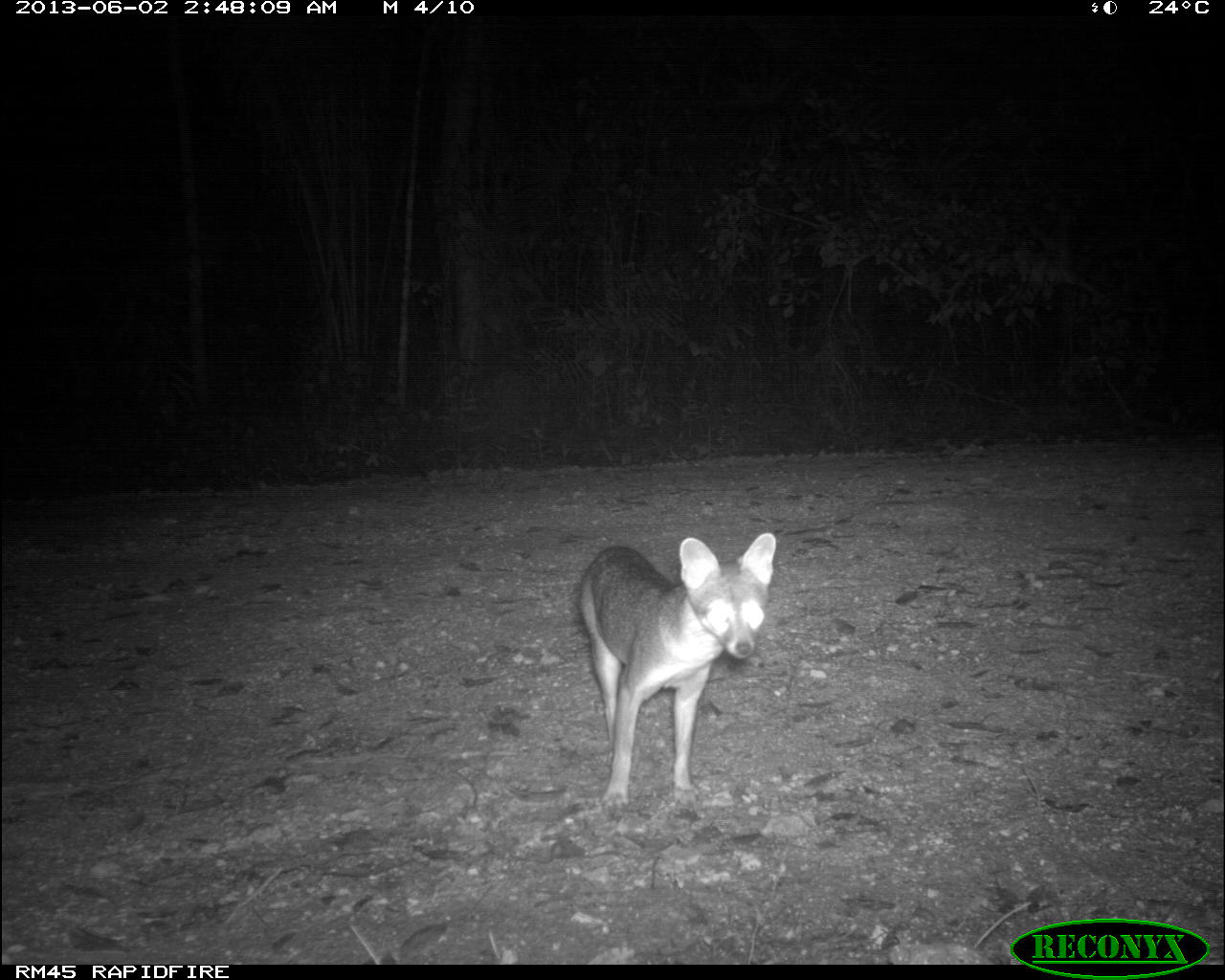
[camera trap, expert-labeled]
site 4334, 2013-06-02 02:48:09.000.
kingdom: Animalia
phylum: Chordata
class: Mammalia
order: Carnivora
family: Canidae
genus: Urocyon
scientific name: Urocyon cinereoargenteus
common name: gray fox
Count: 1.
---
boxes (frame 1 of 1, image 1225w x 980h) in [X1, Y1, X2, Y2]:
urocyon cinereoargenteus: [570, 531, 781, 814]